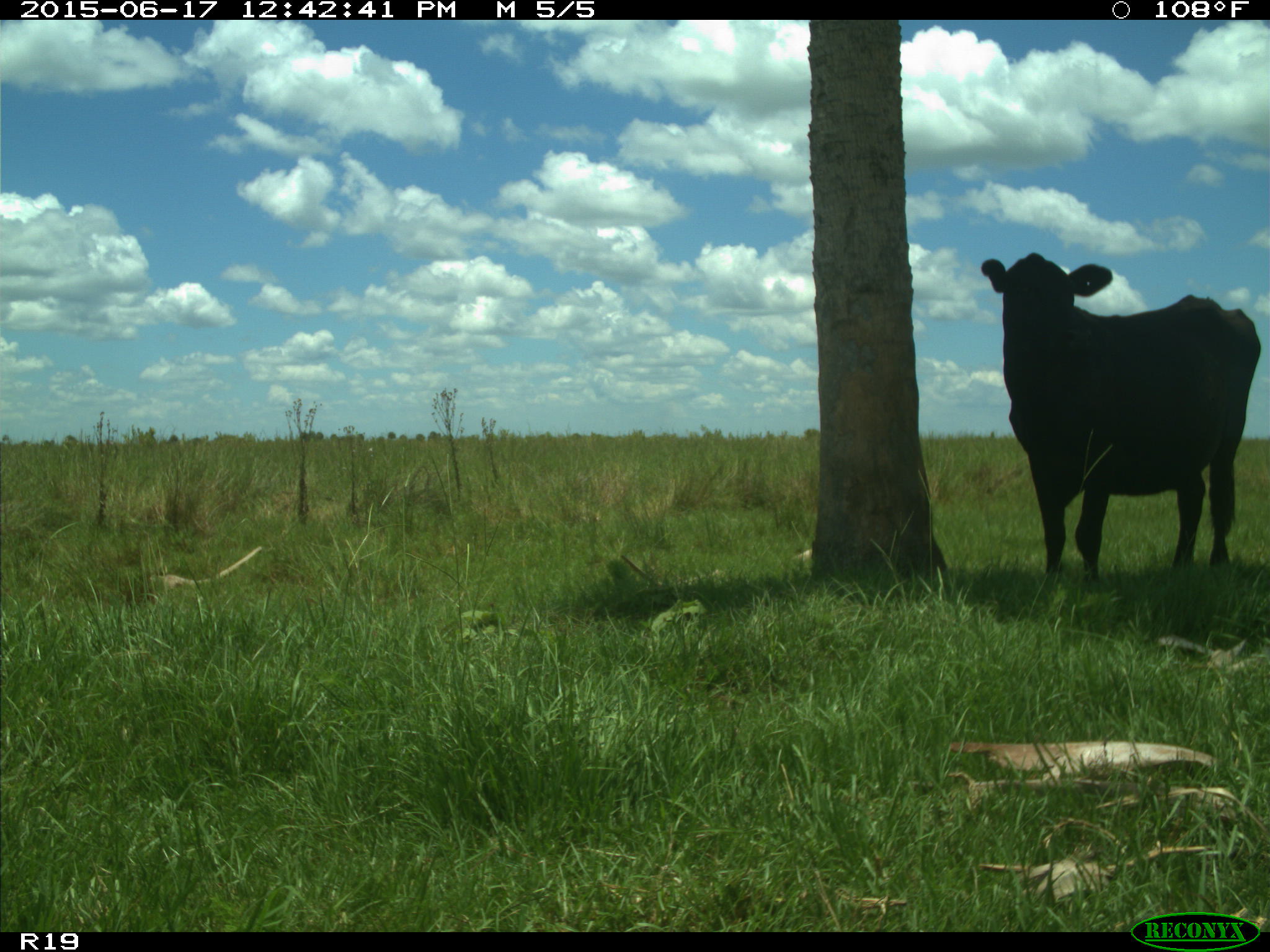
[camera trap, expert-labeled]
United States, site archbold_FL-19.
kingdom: Animalia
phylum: Chordata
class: Mammalia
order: Artiodactyla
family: Bovidae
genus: Bos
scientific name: Bos taurus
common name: domestic cow